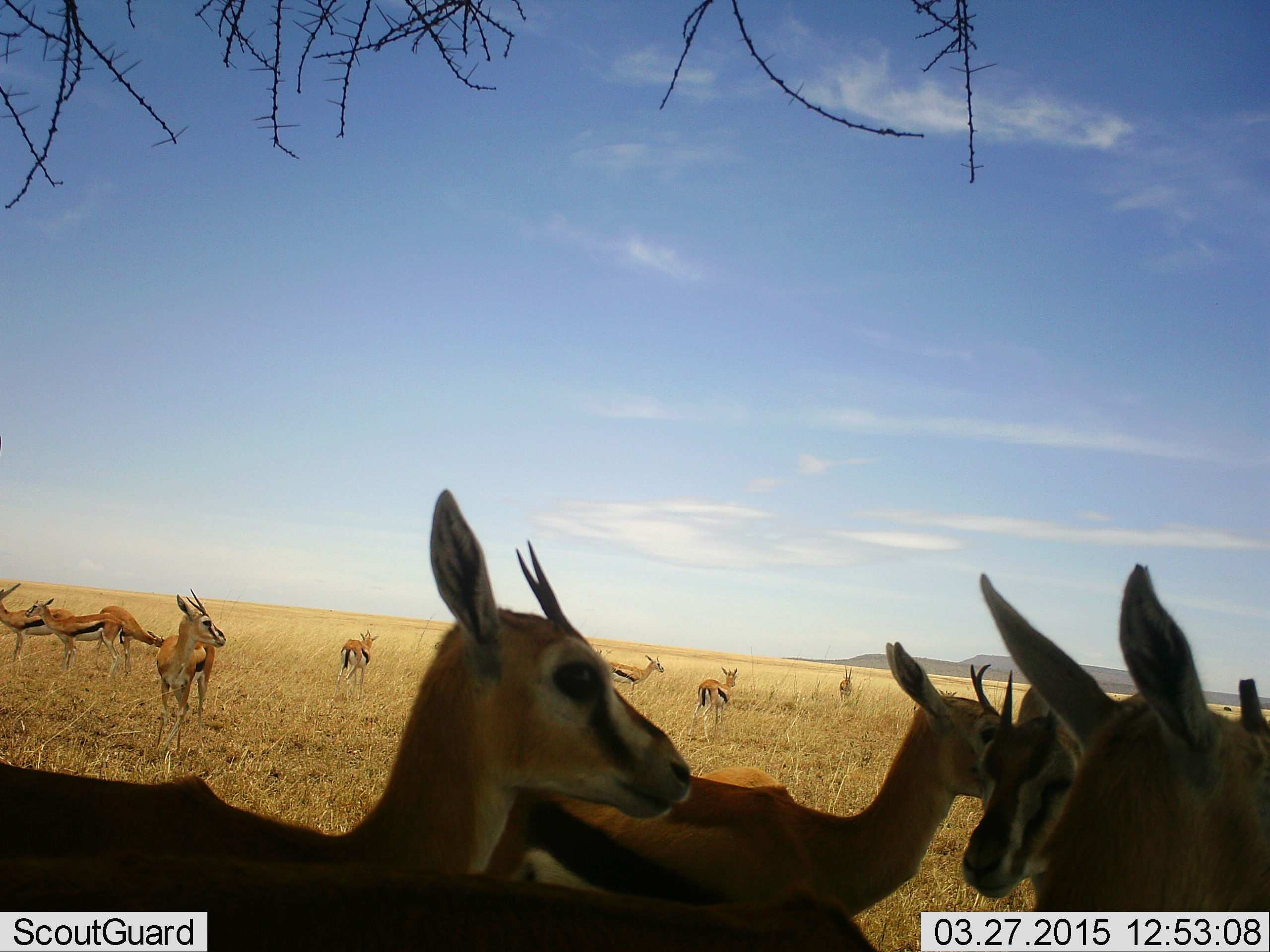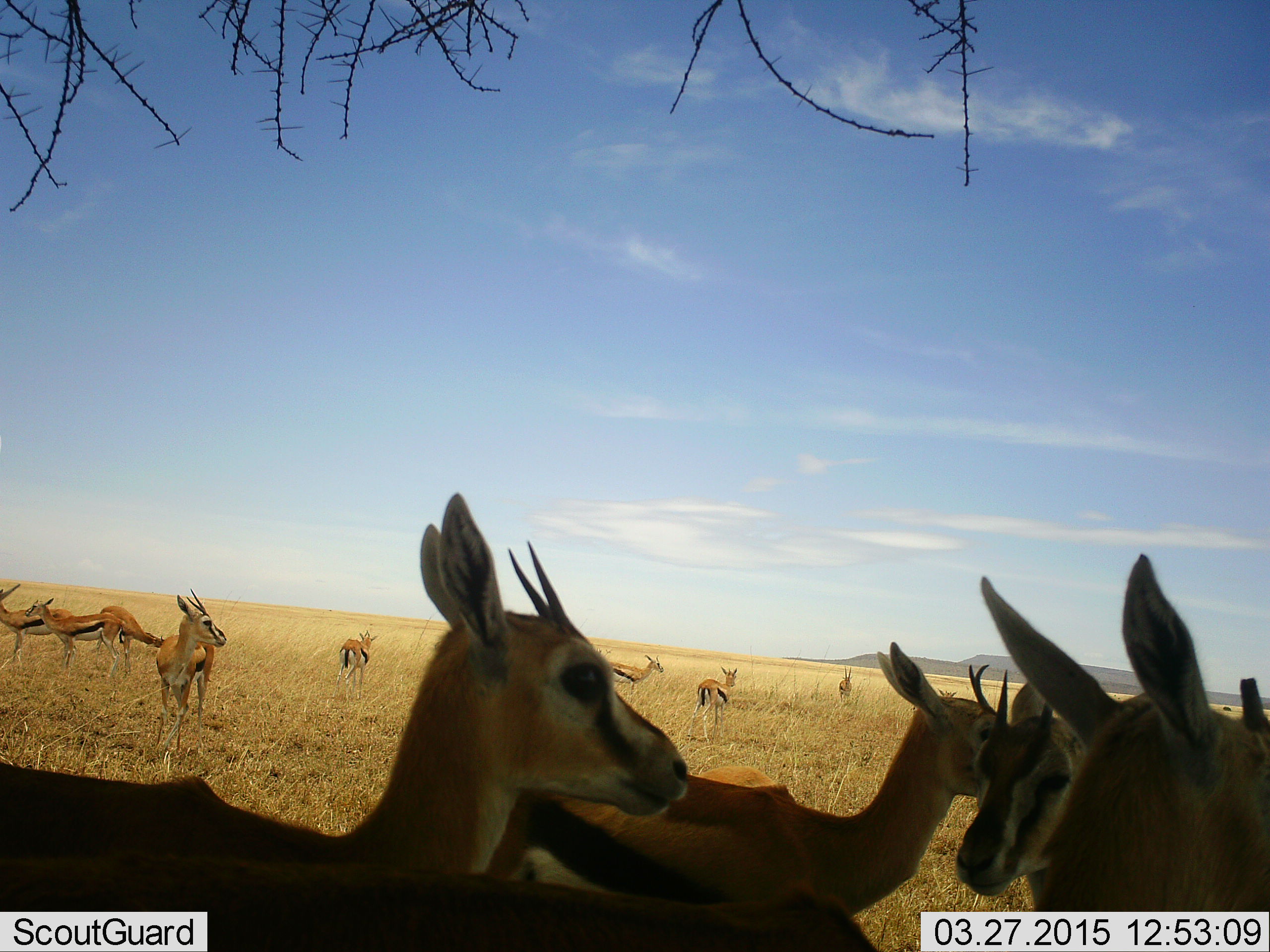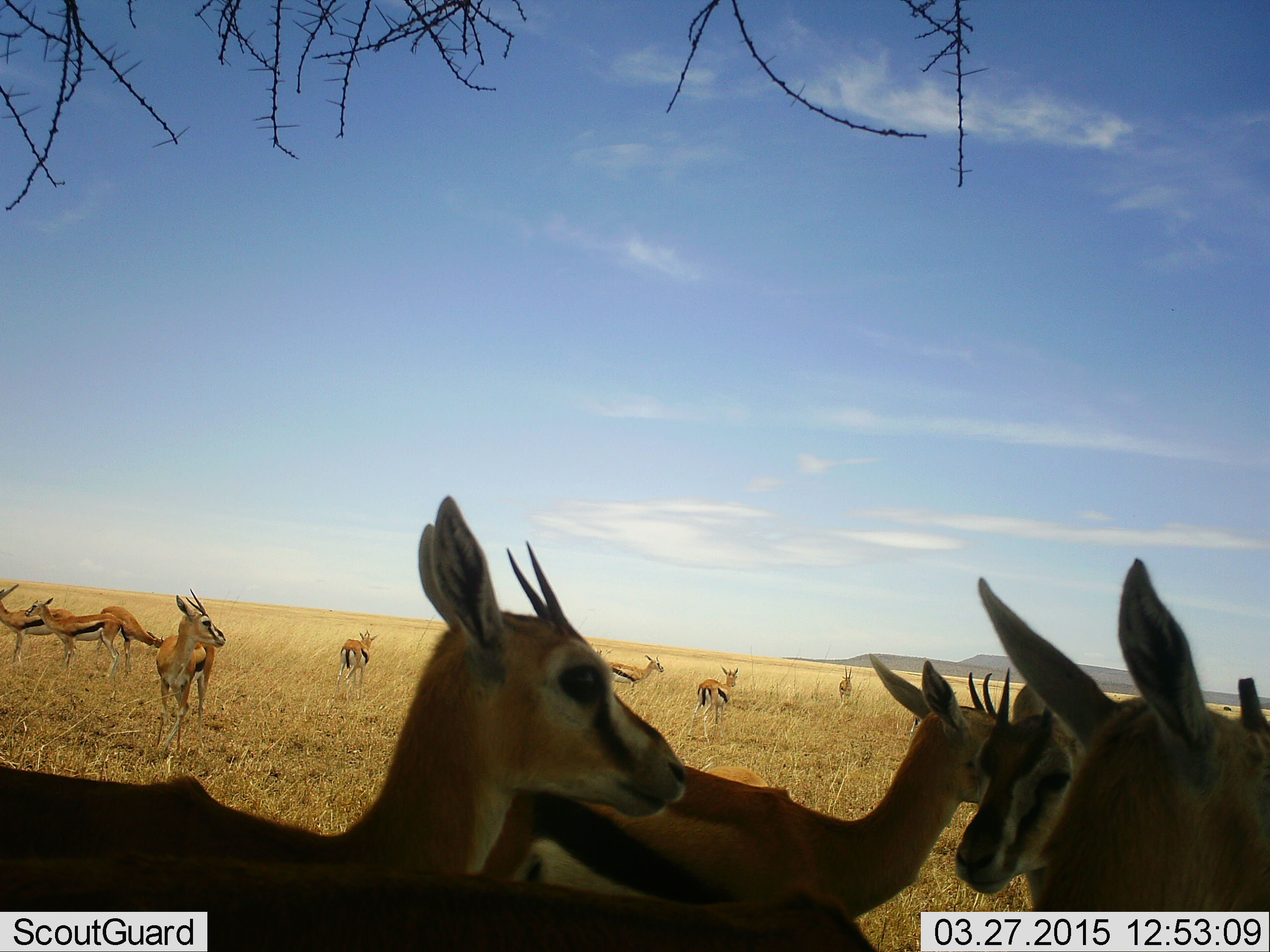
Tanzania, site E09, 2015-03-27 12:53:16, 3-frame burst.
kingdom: Animalia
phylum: Chordata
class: Mammalia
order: Artiodactyla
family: Bovidae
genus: Eudorcas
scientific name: Eudorcas thomsonii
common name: thomson's gazelle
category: gazellethomsons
Gazellethomsons (thomson's gazelle) (Eudorcas thomsonii), count 11-50. Behavior (volunteer vote fractions): standing 90%, resting 0%, moving 10%, interacting 0%. Young present (vote fraction): 0%. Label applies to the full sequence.